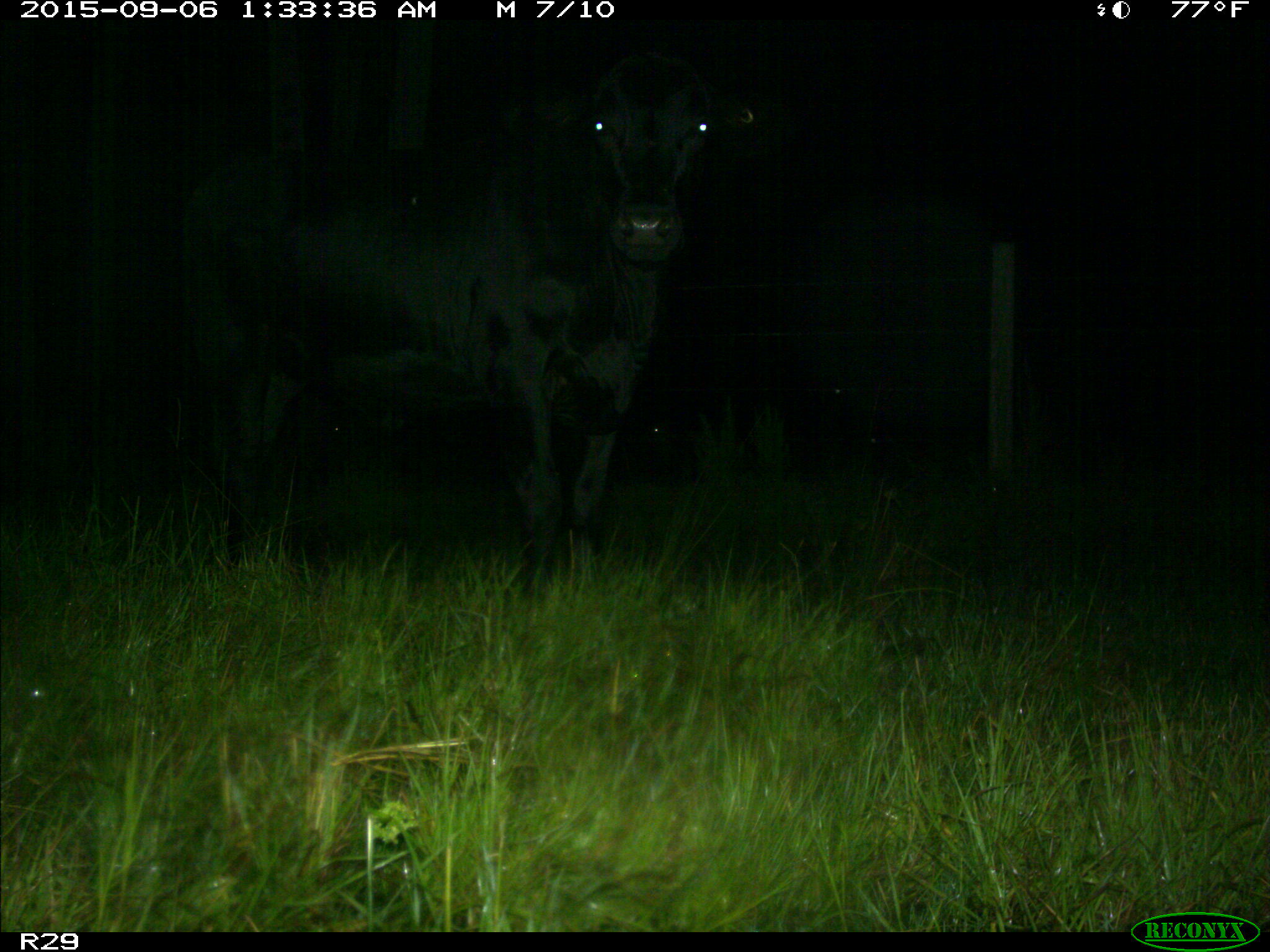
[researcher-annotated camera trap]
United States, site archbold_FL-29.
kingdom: Animalia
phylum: Chordata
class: Mammalia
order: Artiodactyla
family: Bovidae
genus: Bos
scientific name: Bos taurus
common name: domestic cow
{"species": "Bos taurus (domestic cow)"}